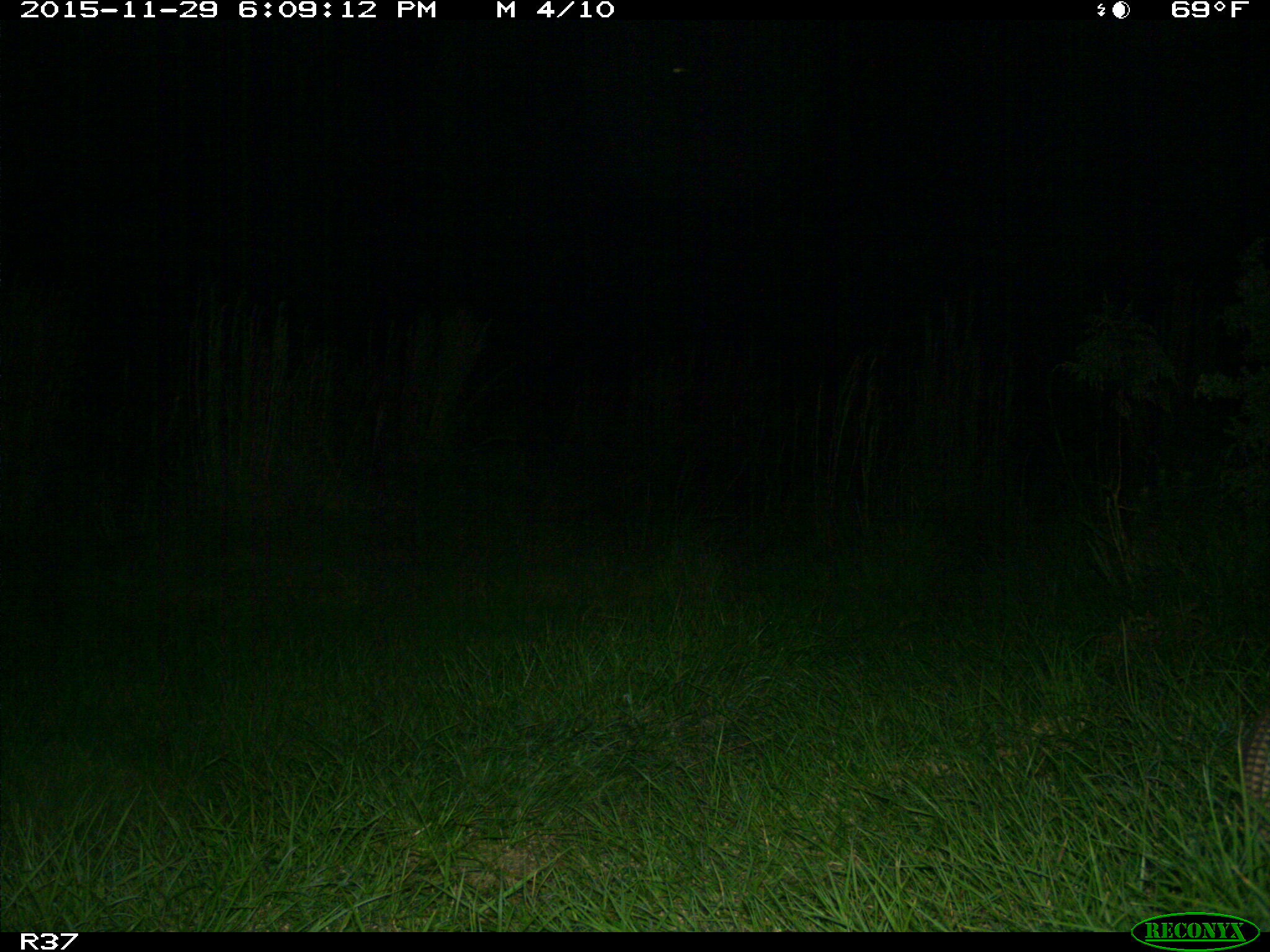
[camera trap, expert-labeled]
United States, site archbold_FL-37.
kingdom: Animalia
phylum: Chordata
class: Mammalia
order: Cingulata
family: Dasypodidae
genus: Dasypus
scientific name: Dasypus novemcinctus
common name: nine-banded armadillo